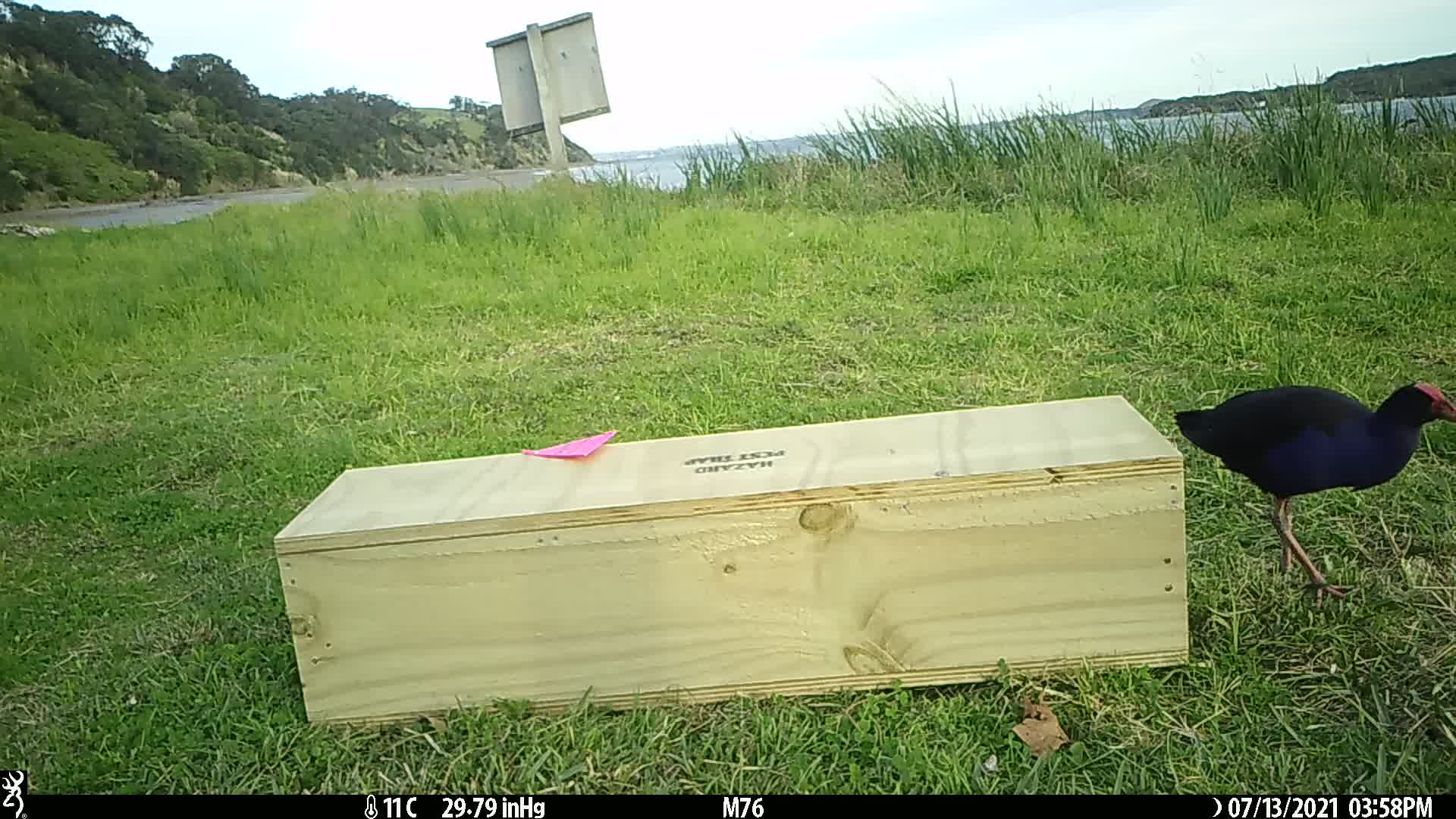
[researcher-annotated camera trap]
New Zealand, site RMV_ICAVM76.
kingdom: Animalia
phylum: Chordata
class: Aves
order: Gruiformes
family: Rallidae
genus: Porphyrio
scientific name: Porphyrio melanotus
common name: australasian swamphen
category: pukeko